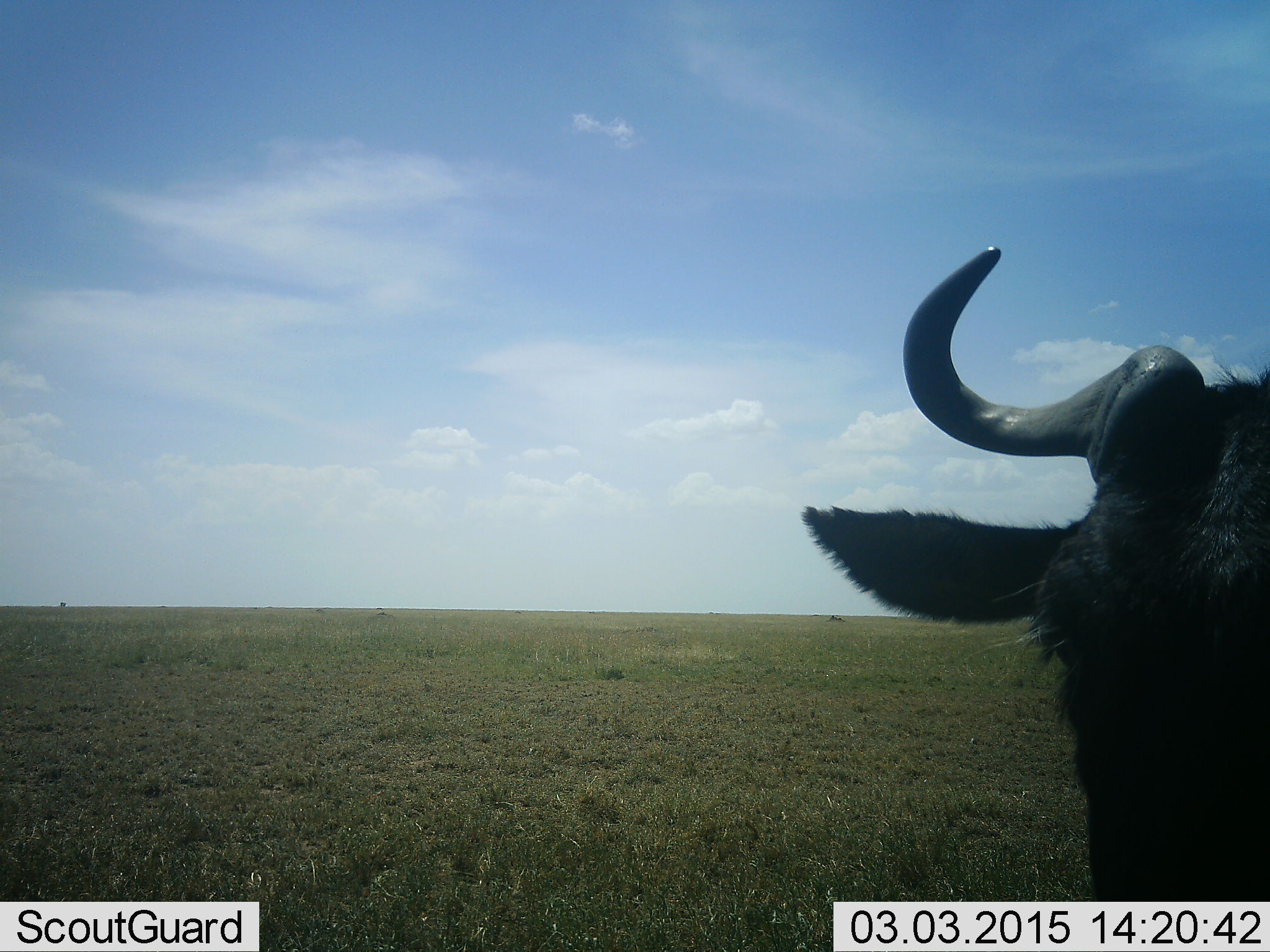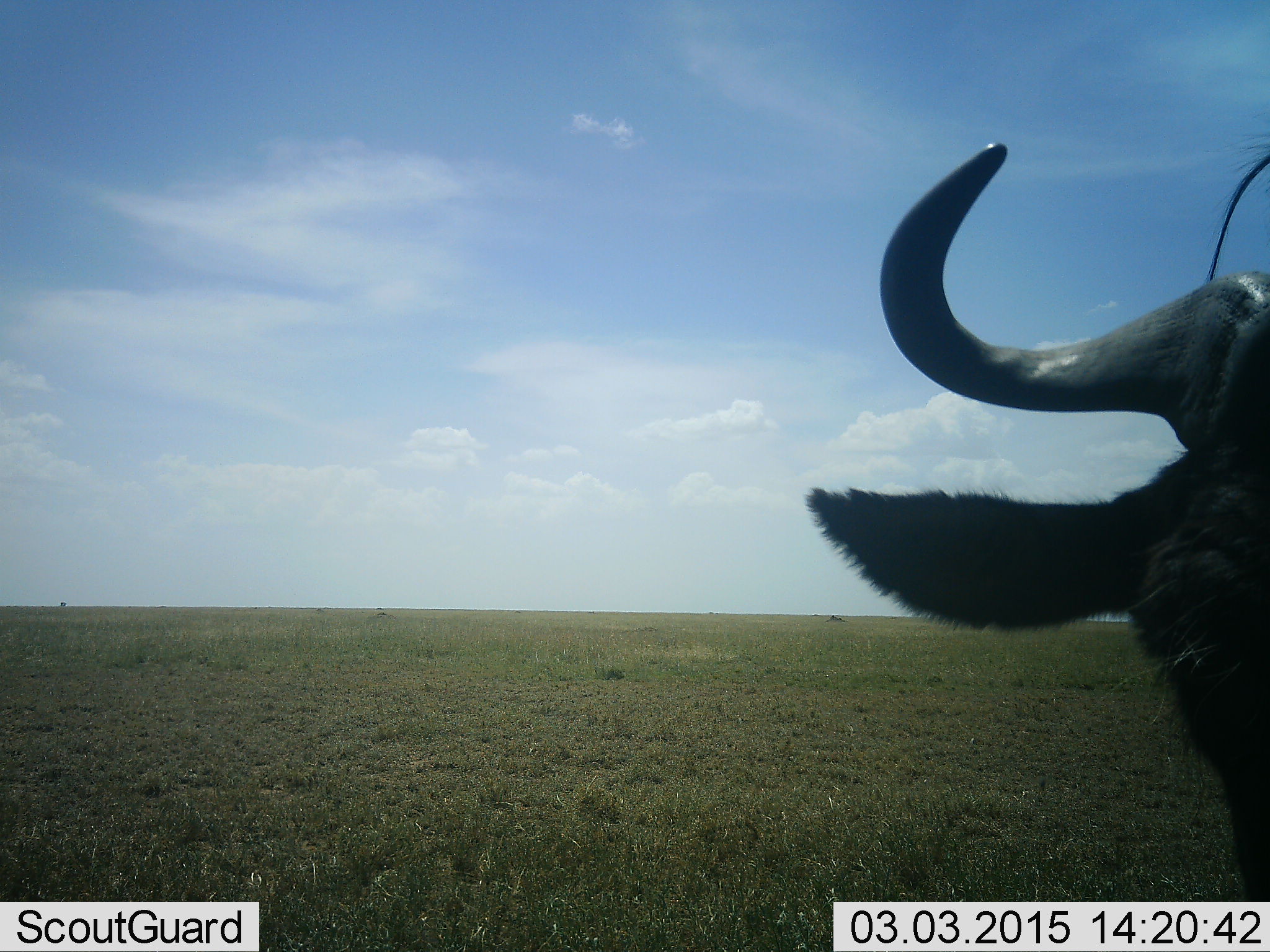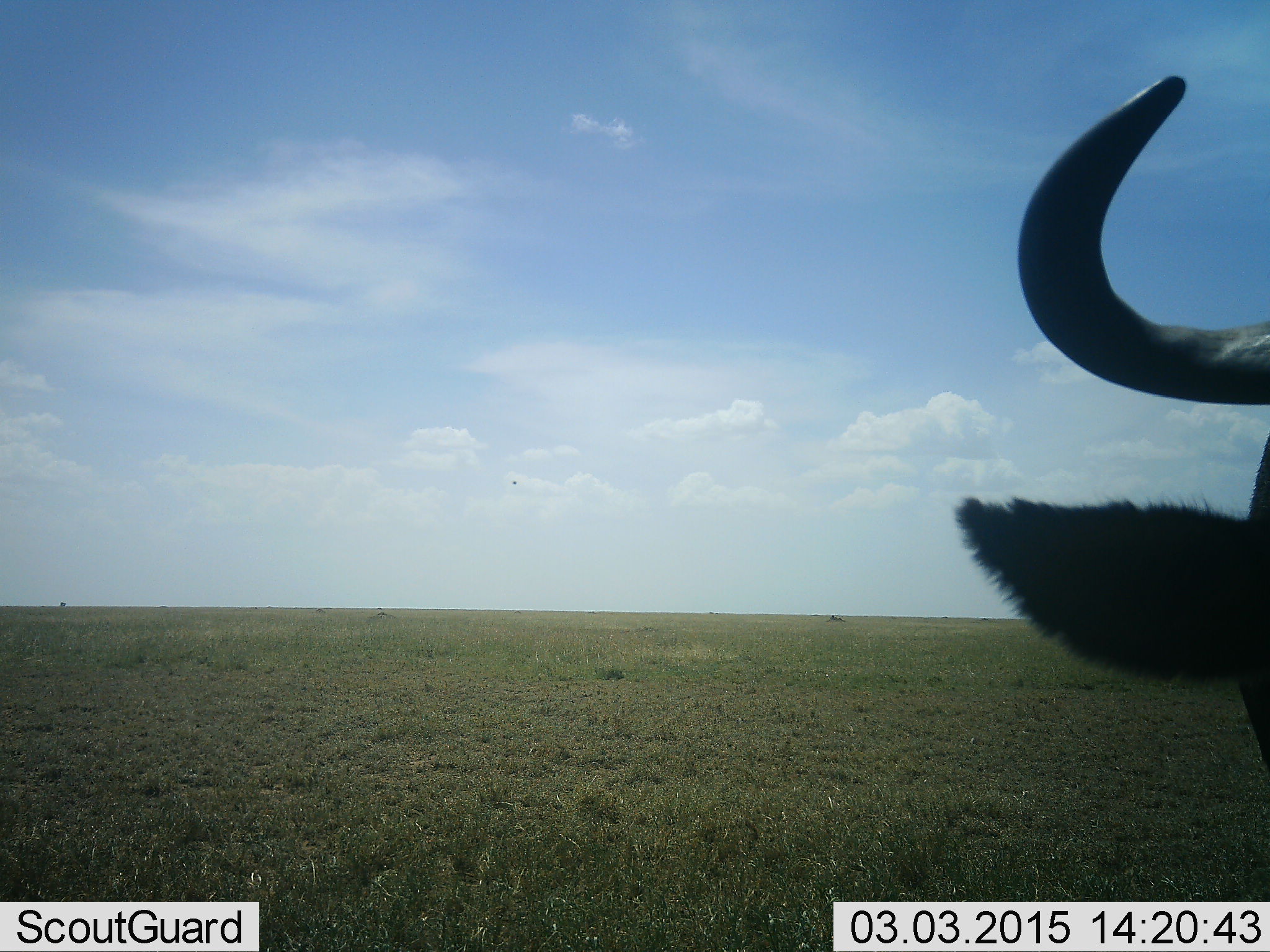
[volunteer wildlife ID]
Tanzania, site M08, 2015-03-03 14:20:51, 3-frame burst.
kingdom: Animalia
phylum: Chordata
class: Mammalia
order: Artiodactyla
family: Bovidae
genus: Connochaetes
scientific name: Connochaetes taurinus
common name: blue wildebeest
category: wildebeest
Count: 1.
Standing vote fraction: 90%.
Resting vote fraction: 0%.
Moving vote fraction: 20%.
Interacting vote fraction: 0%.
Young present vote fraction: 0%.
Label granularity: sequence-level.